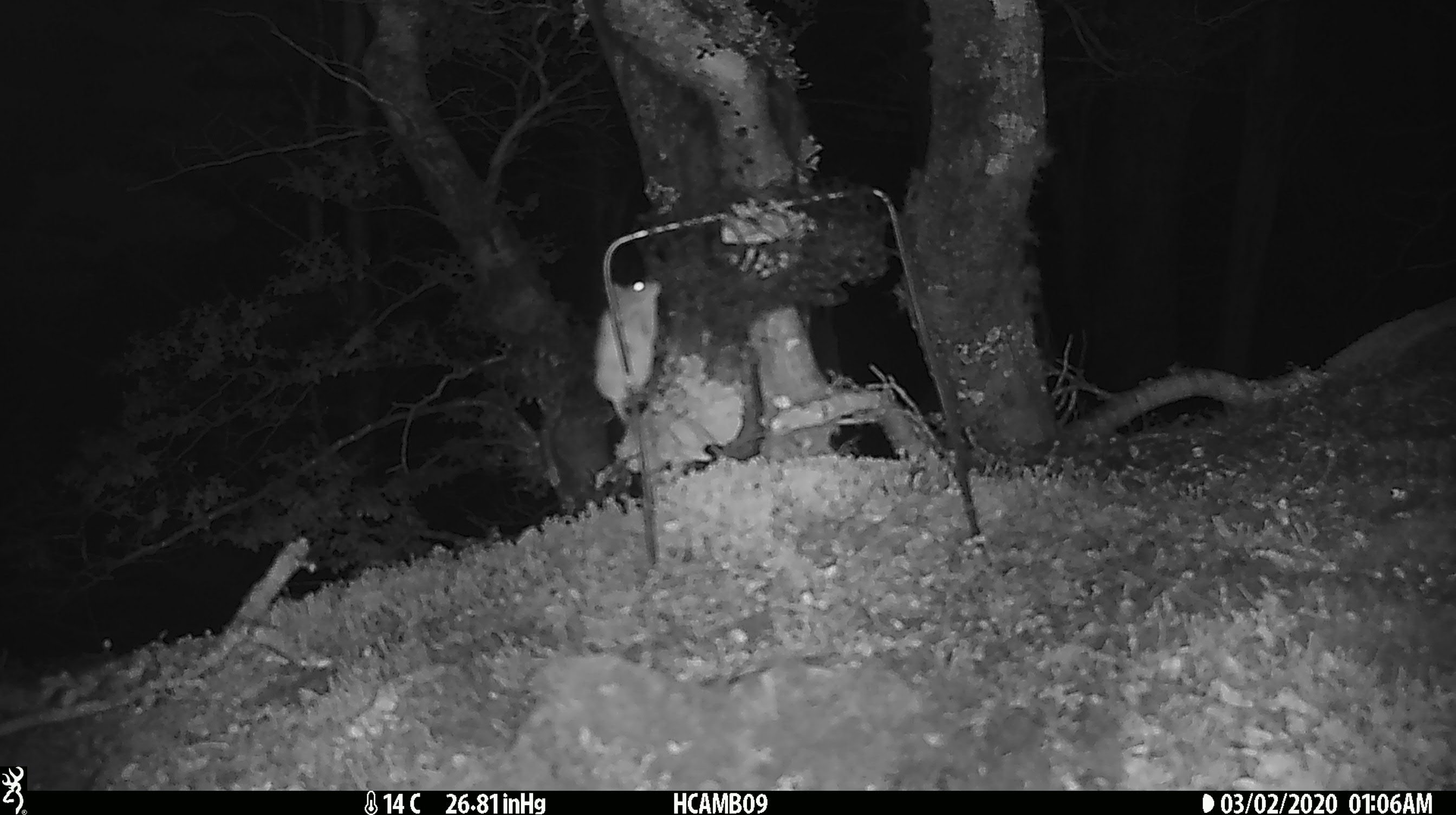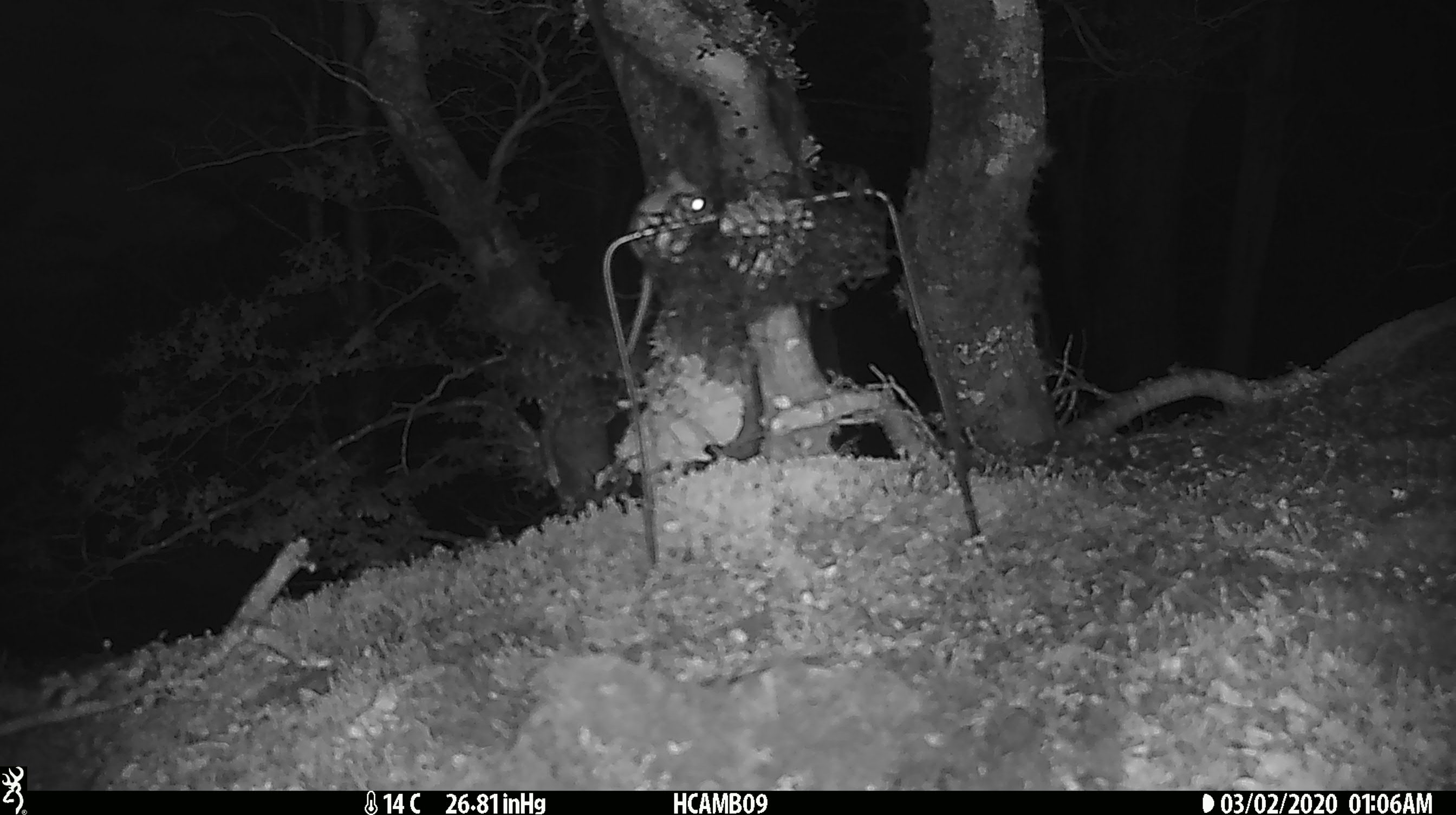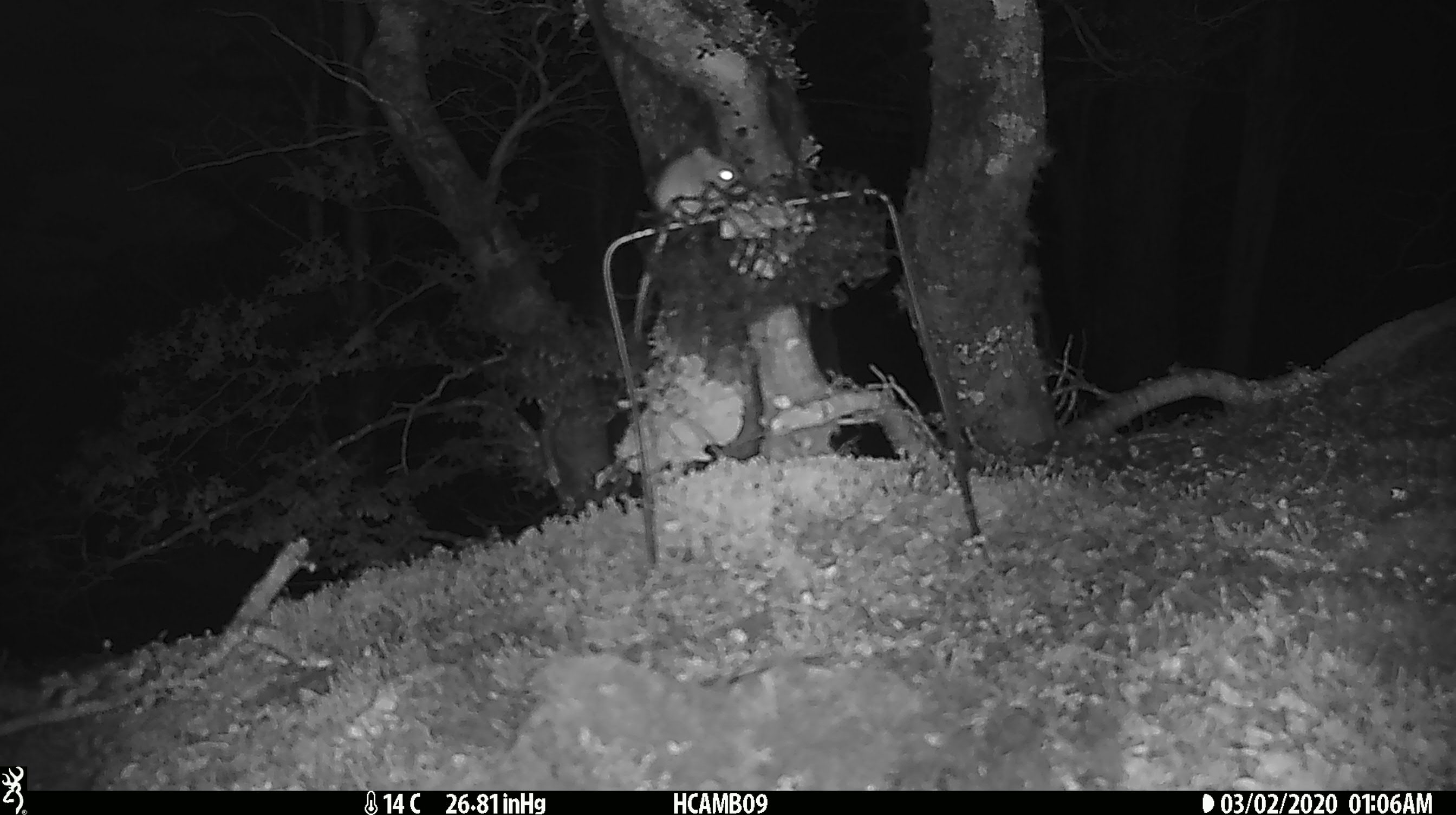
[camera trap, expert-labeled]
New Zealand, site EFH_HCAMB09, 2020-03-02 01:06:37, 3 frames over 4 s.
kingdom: Animalia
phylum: Chordata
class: Mammalia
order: Rodentia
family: Muridae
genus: Mus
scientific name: Mus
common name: mouse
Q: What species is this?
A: Mouse (Mus).